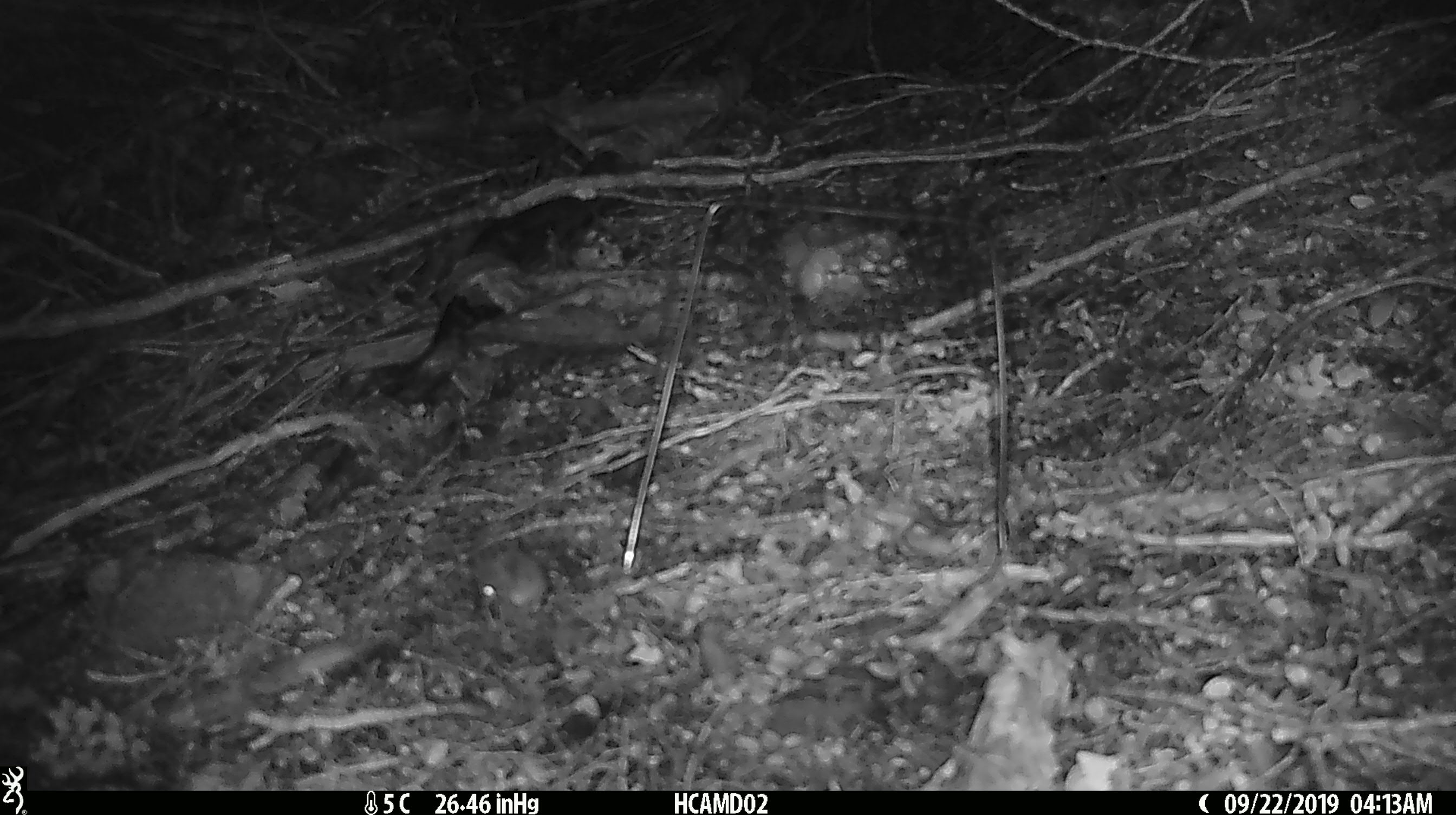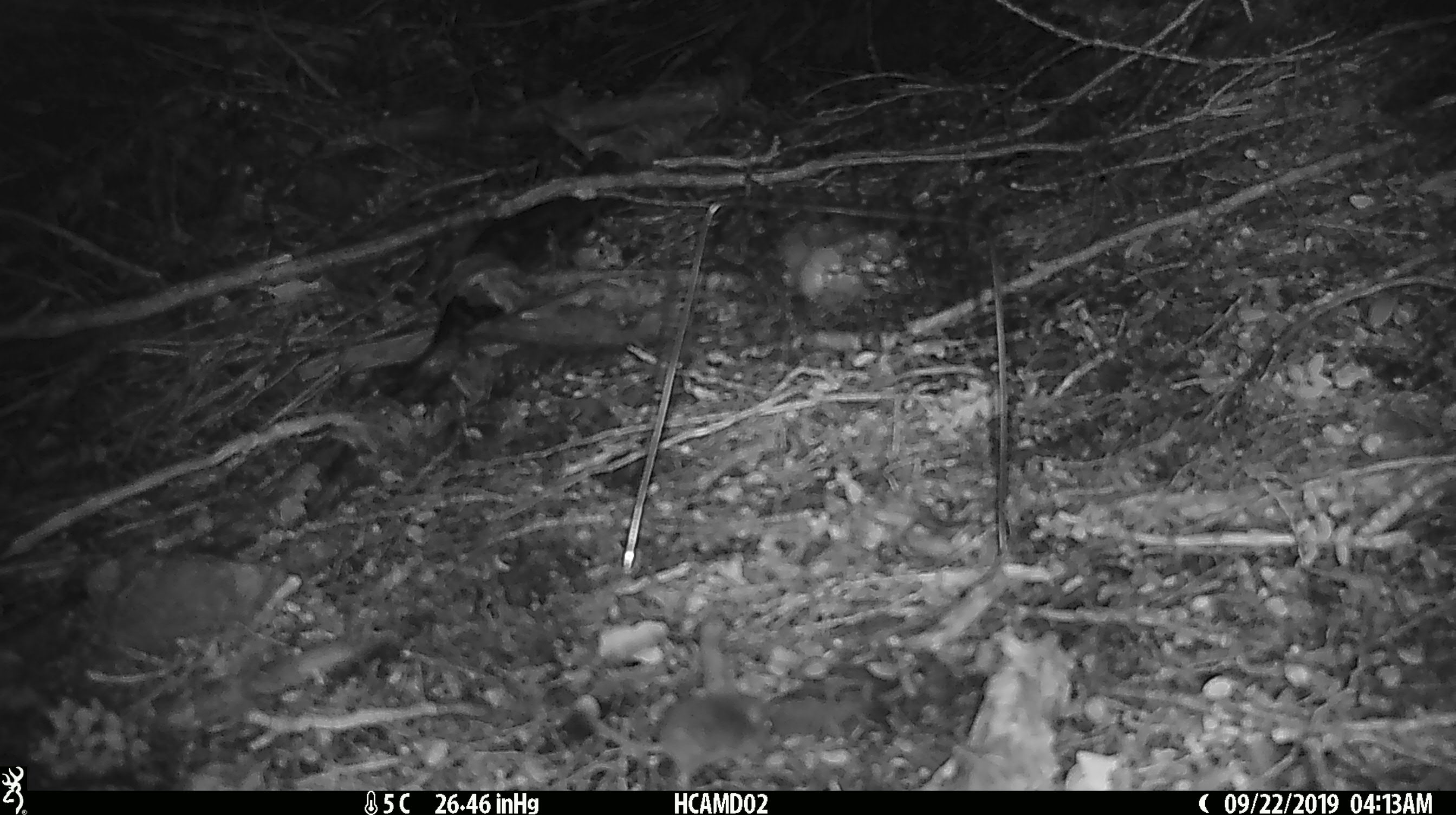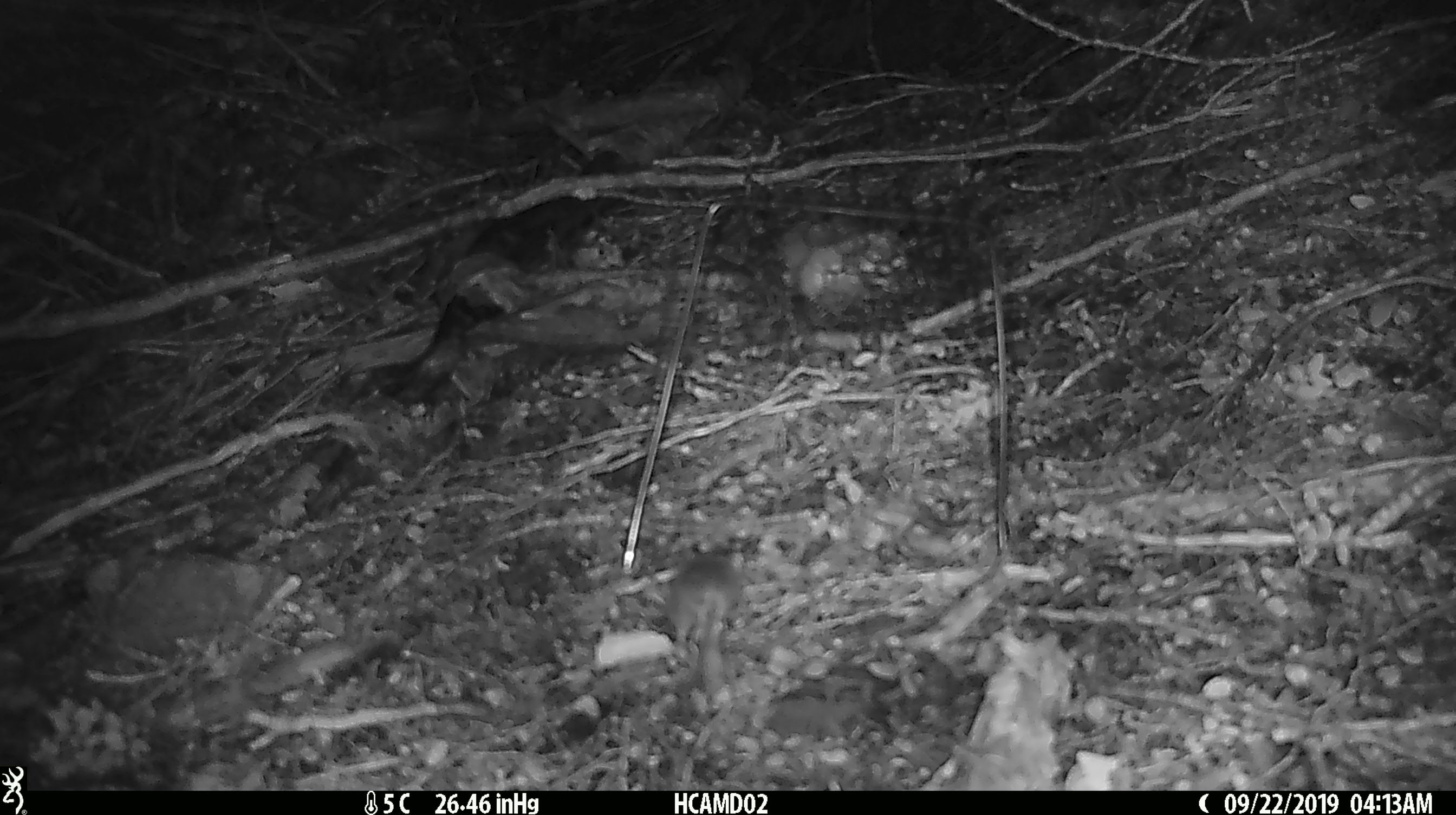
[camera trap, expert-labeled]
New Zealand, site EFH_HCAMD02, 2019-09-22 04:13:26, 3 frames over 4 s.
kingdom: Animalia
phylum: Chordata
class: Mammalia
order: Rodentia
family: Muridae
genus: Mus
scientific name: Mus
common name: mouse